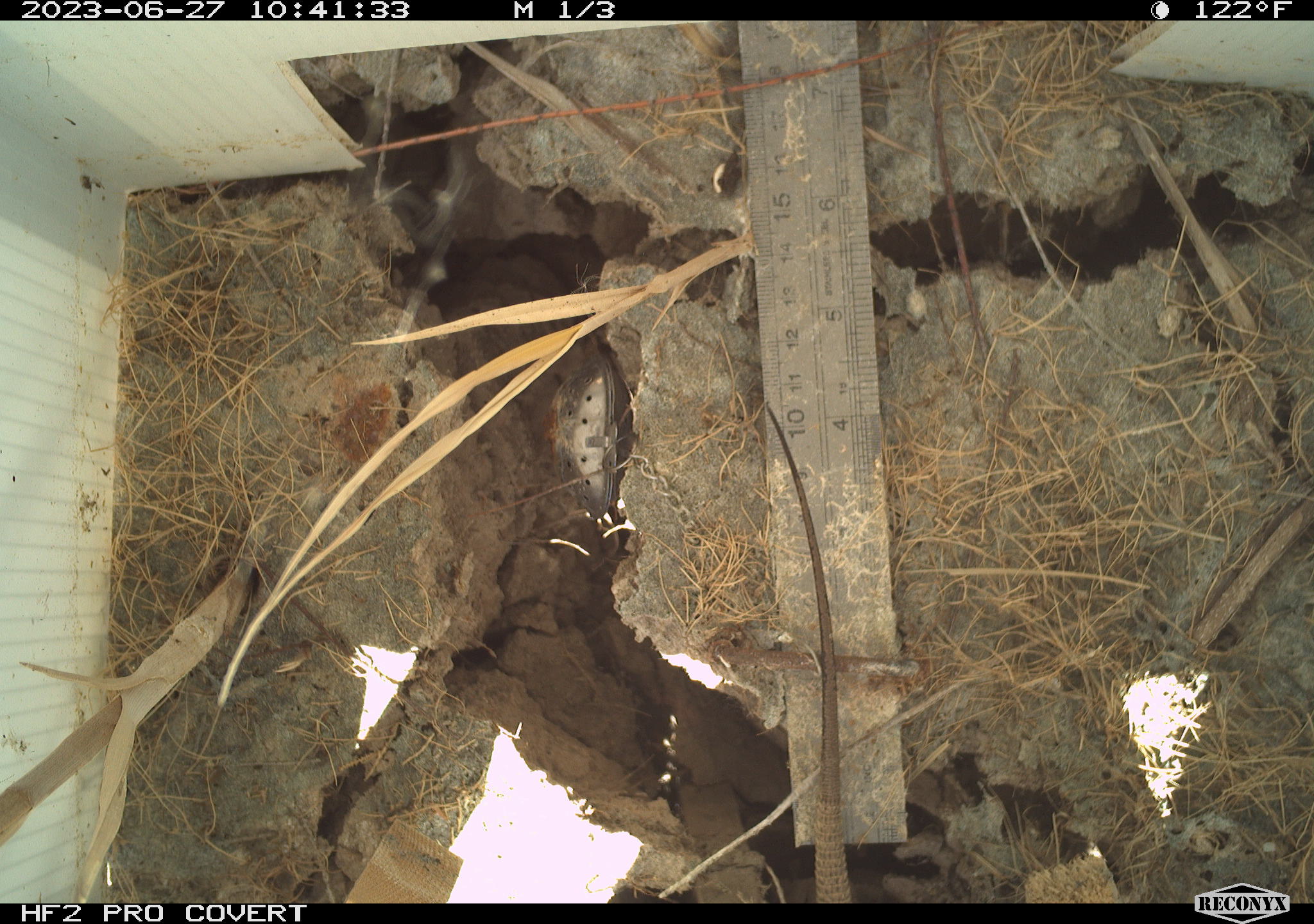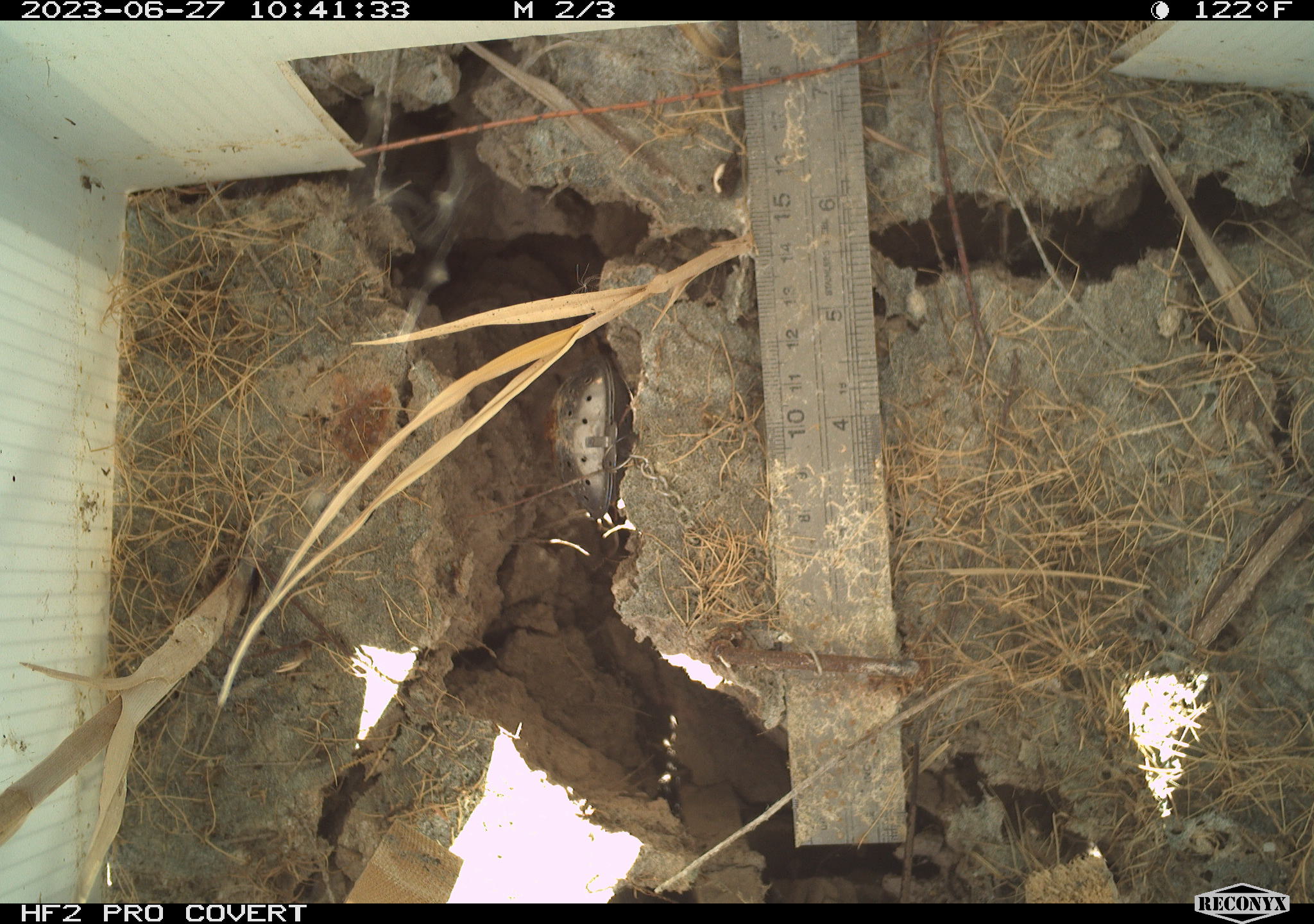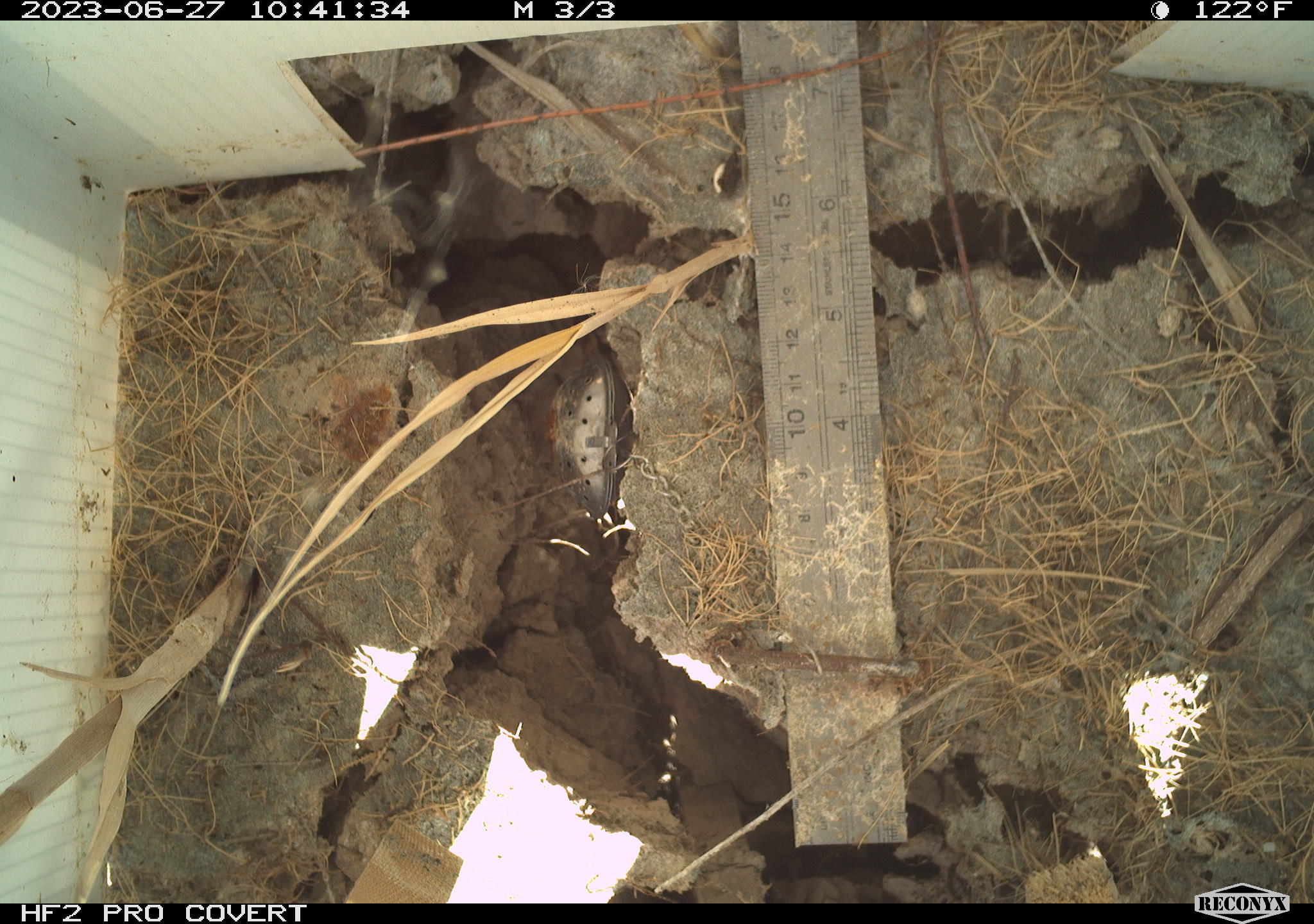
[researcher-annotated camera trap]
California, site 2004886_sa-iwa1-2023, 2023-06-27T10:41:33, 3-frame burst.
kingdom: Animalia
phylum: Chordata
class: Reptilia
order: Squamata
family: Teiidae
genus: Aspidoscelis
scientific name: Aspidoscelis tigris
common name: western whiptail